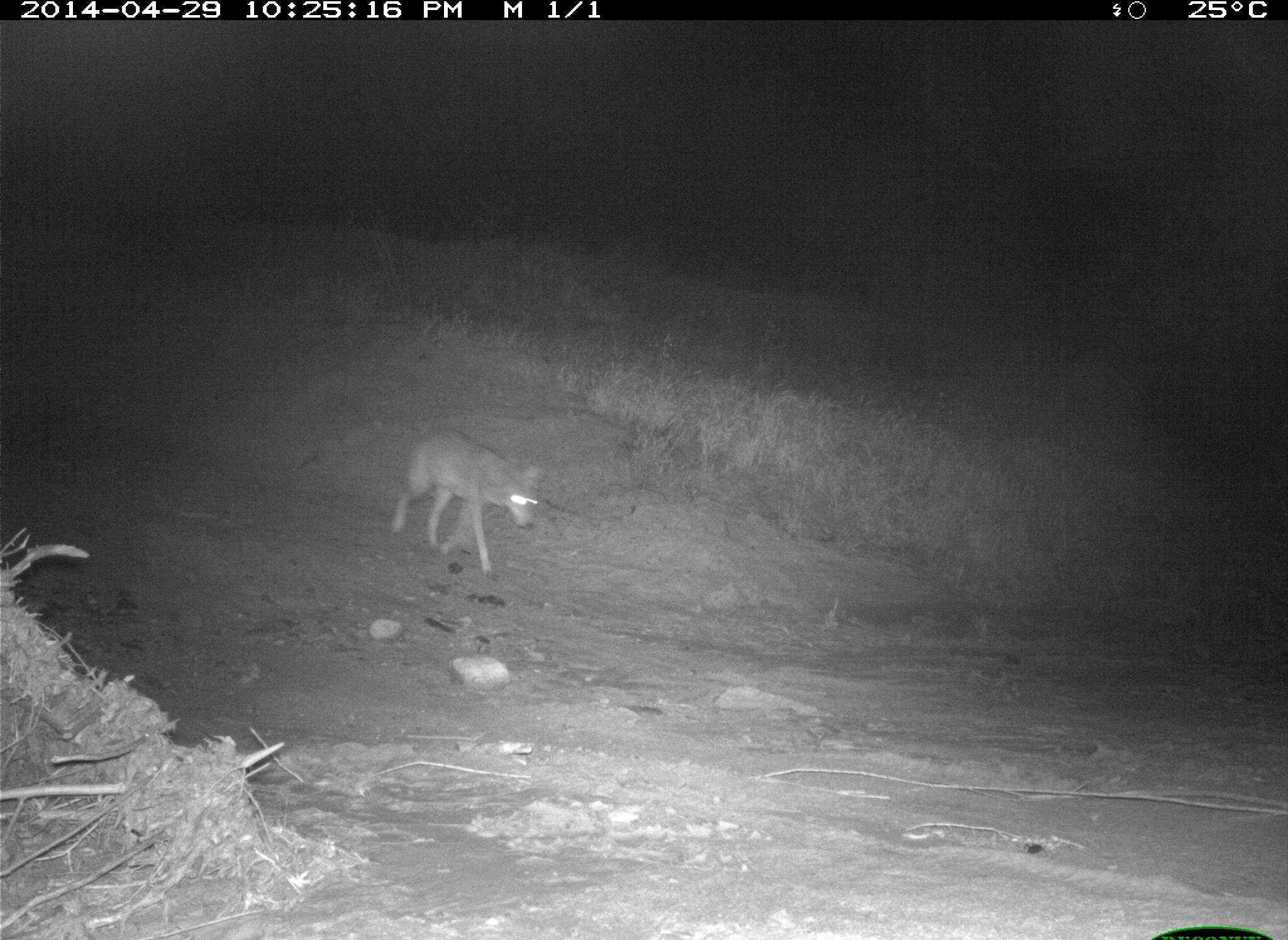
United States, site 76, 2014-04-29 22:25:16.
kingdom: Animalia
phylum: Chordata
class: Mammalia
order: Carnivora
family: Canidae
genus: Canis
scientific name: Canis latrans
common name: coyote